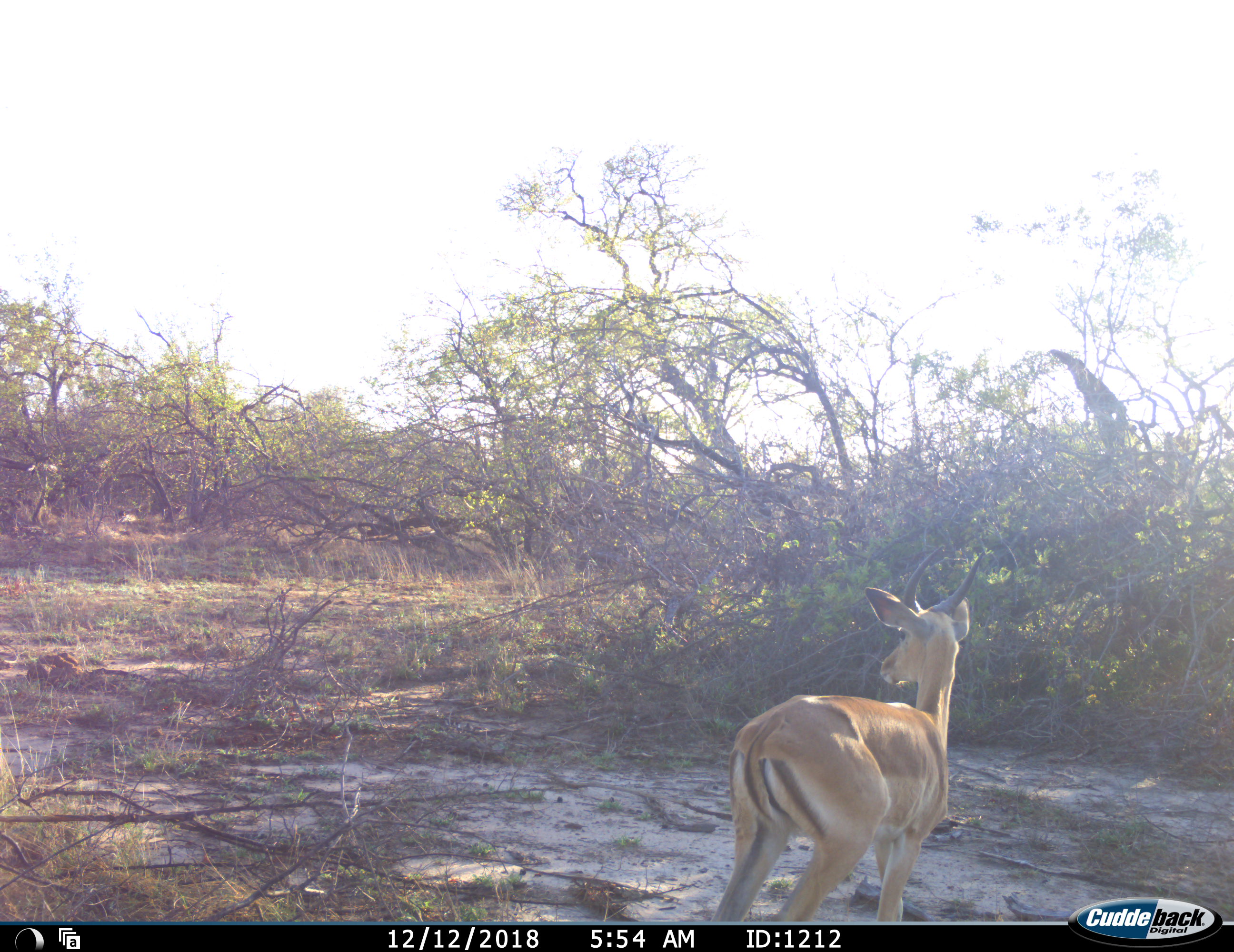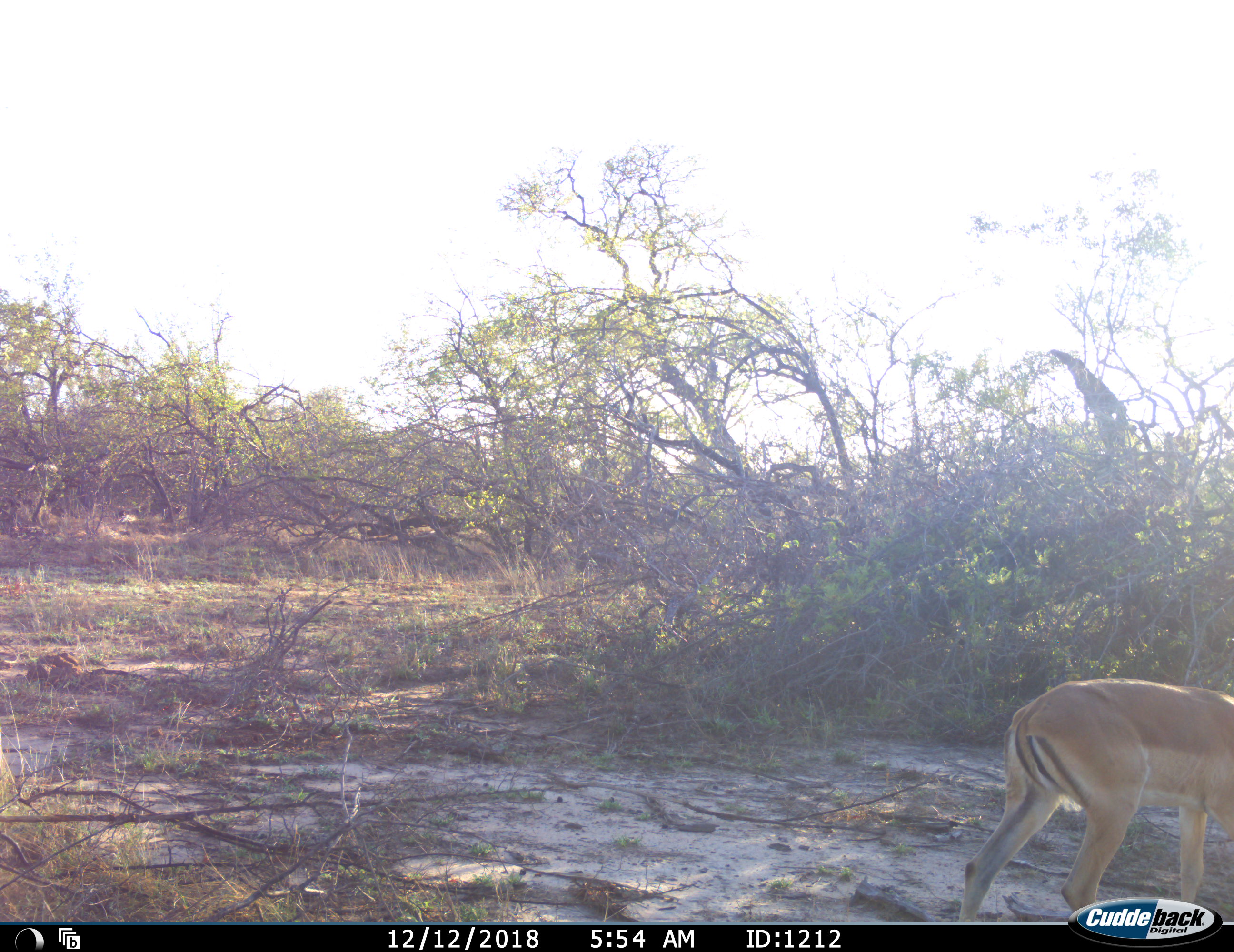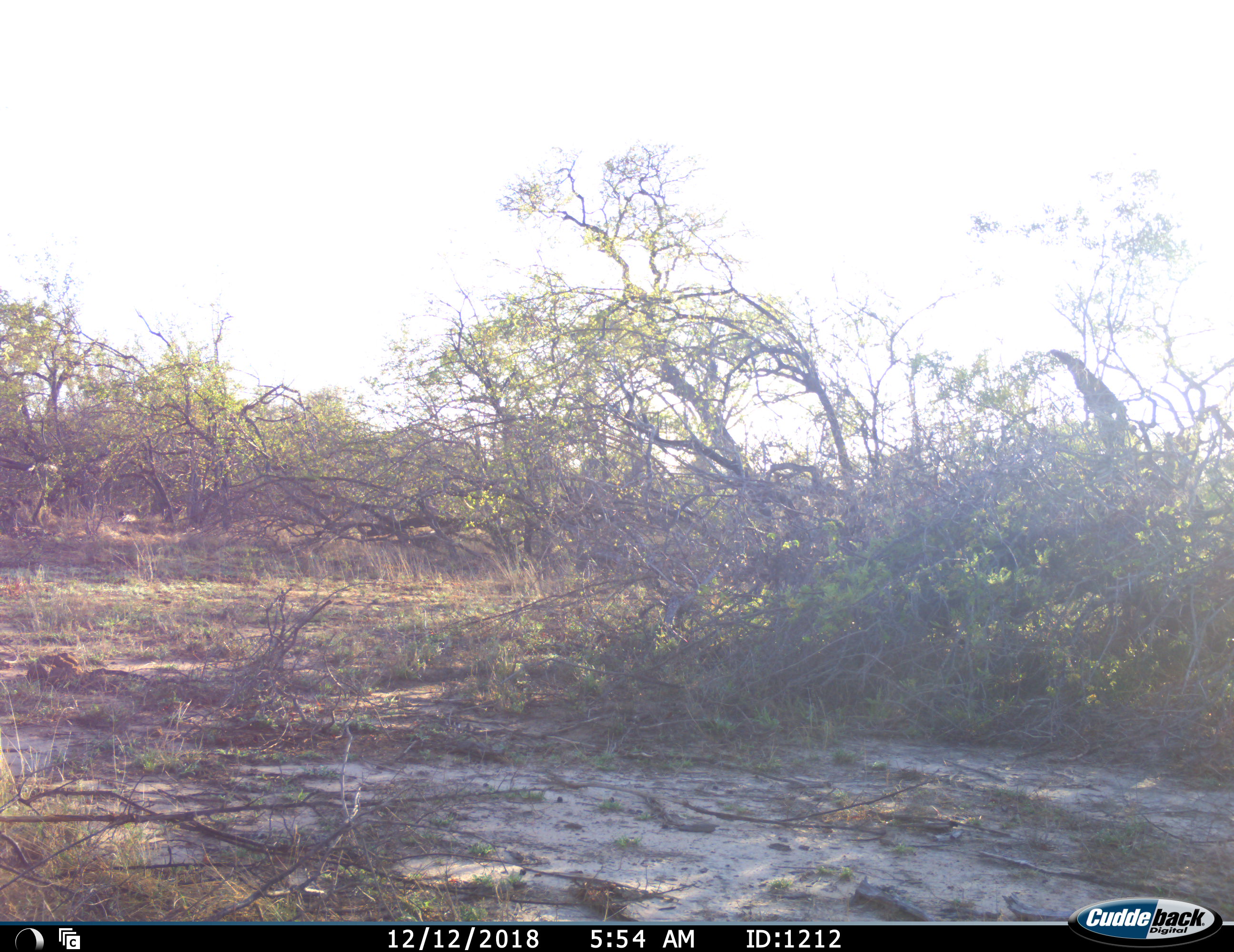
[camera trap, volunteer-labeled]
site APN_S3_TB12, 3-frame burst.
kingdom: Animalia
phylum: Chordata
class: Mammalia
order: Artiodactyla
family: Bovidae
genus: Aepyceros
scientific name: Aepyceros melampus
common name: impala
Impala (Aepyceros melampus), count 1. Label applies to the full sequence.